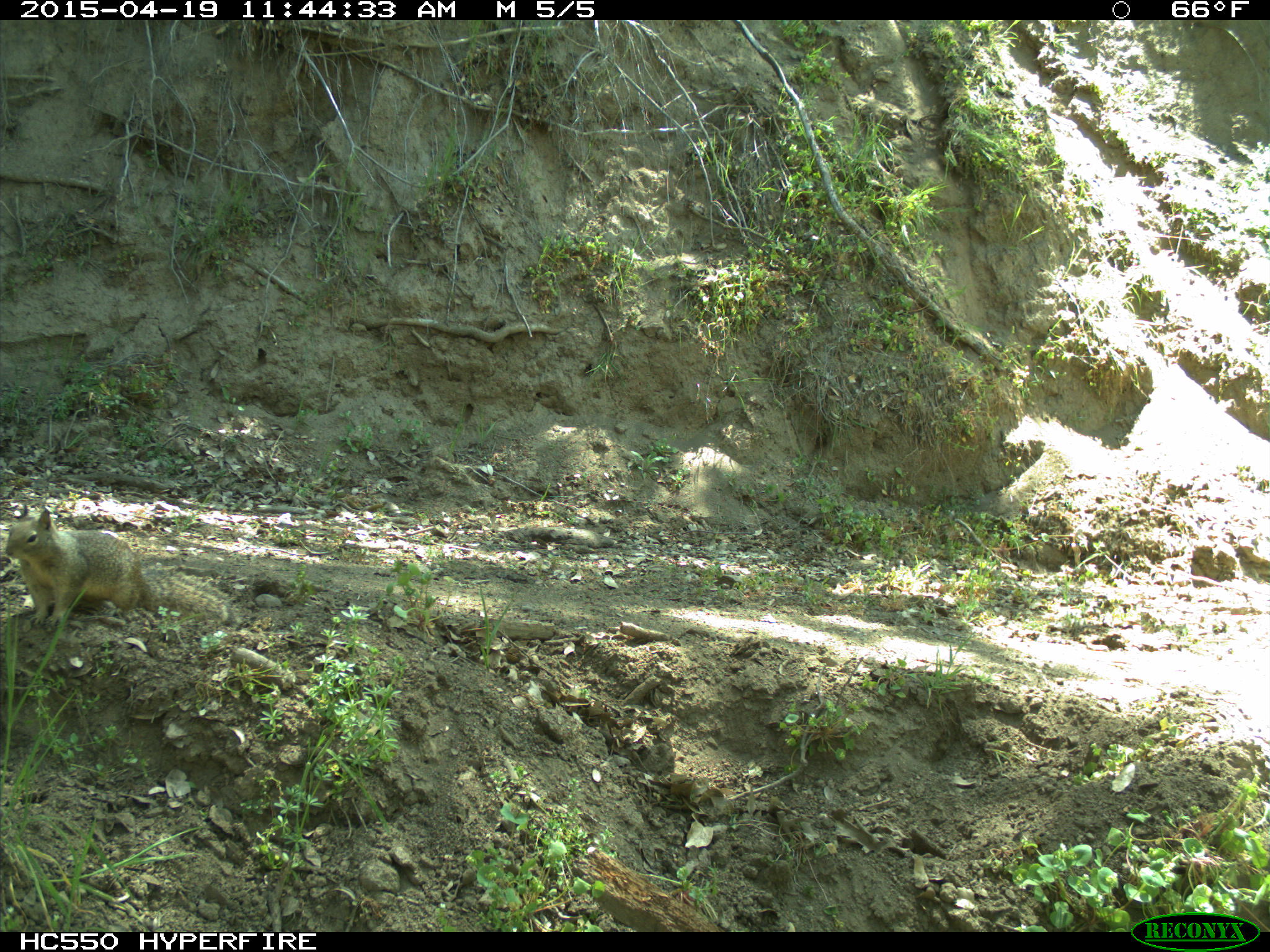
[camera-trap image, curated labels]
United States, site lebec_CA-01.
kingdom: Animalia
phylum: Chordata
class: Mammalia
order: Rodentia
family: Sciuridae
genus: Otospermophilus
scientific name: Otospermophilus beecheyi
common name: california ground squirrel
Otospermophilus beecheyi (california ground squirrel).